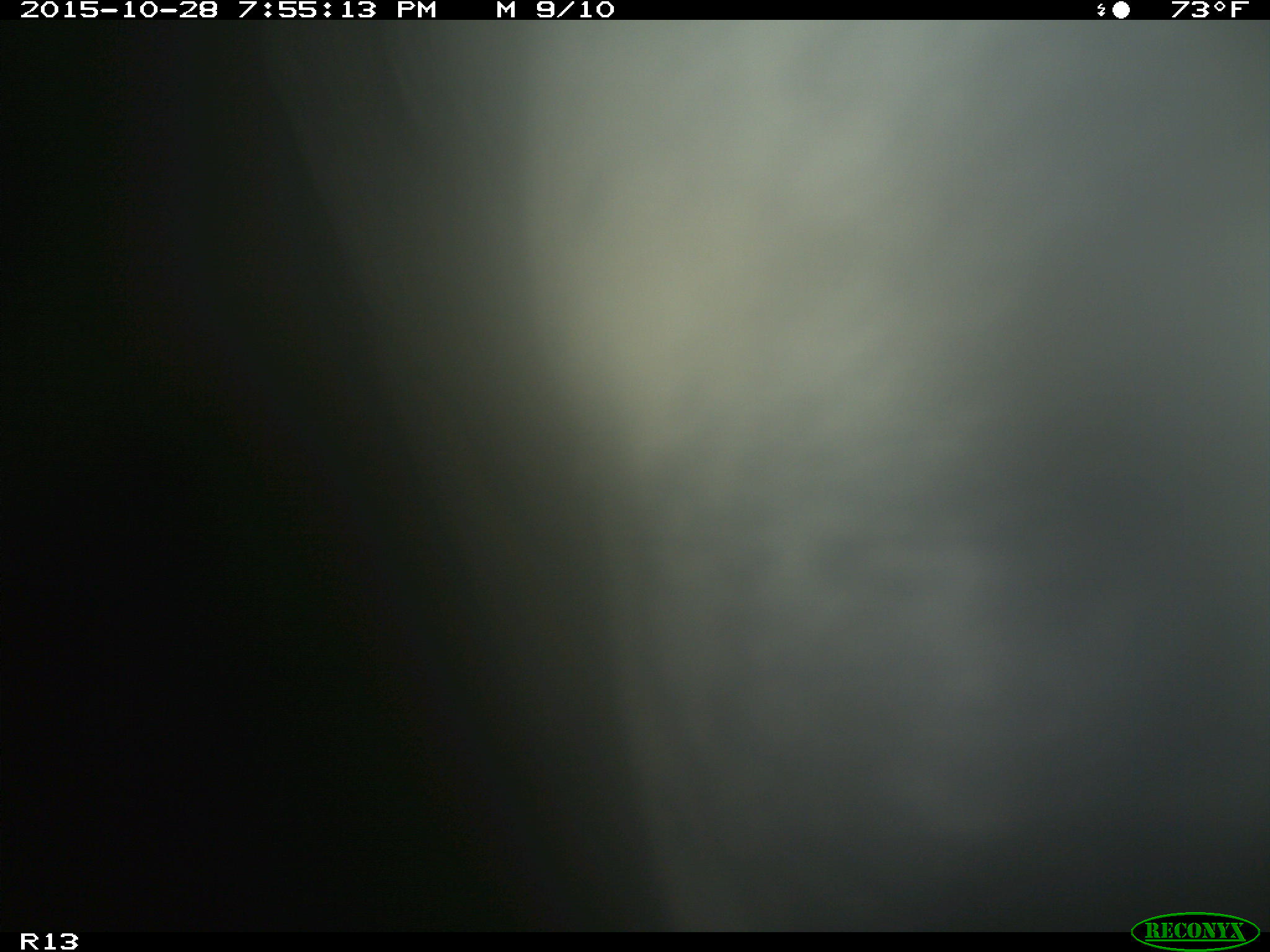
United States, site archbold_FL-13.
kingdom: Animalia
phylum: Chordata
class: Mammalia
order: Artiodactyla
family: Bovidae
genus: Bos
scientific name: Bos taurus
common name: domestic cow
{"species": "Bos taurus (domestic cow)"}